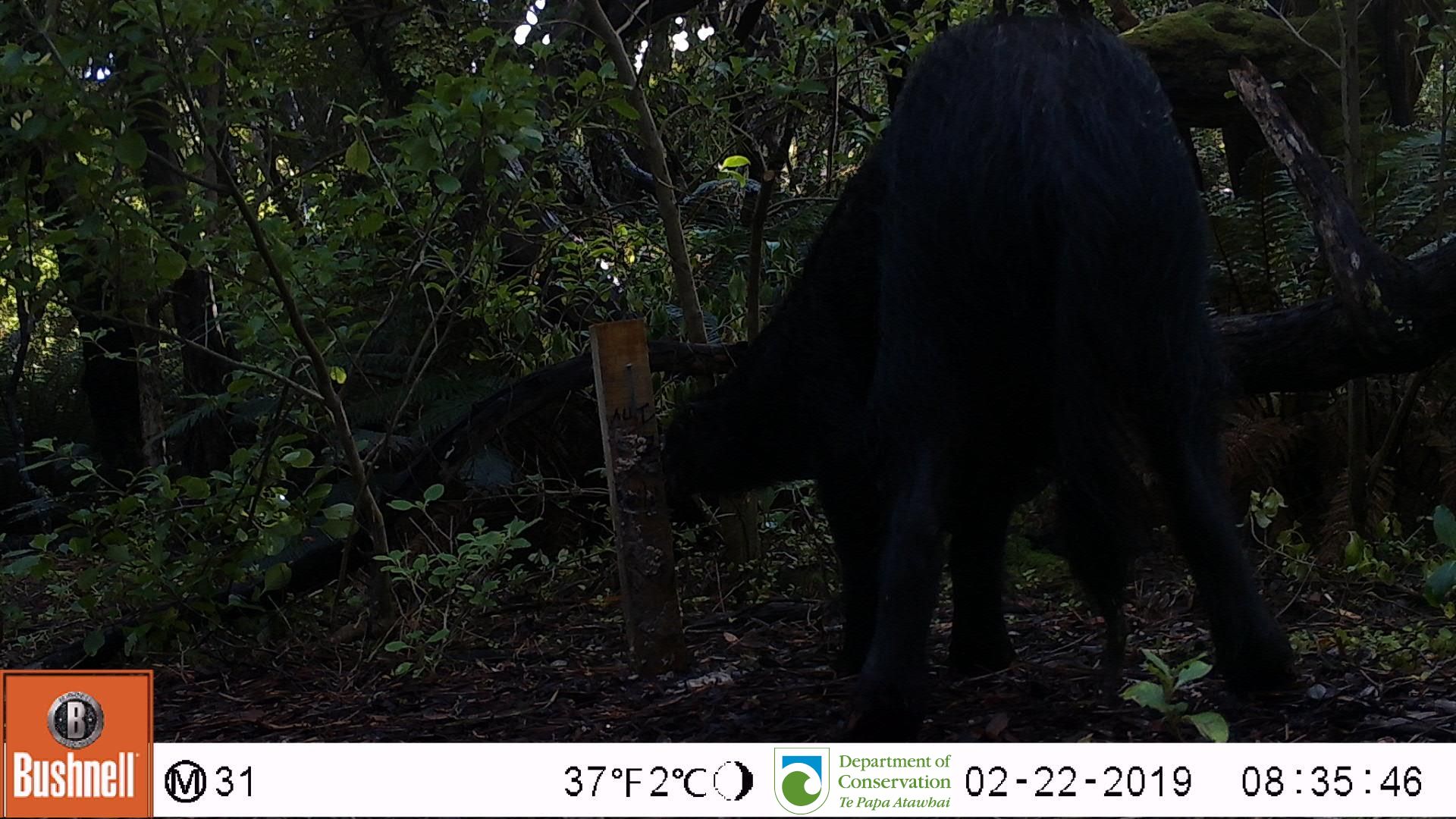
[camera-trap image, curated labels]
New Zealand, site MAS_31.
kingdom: Animalia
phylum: Chordata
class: Mammalia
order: Artiodactyla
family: Suidae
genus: Sus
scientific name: Sus scrofa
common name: pig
Pig (Sus scrofa).